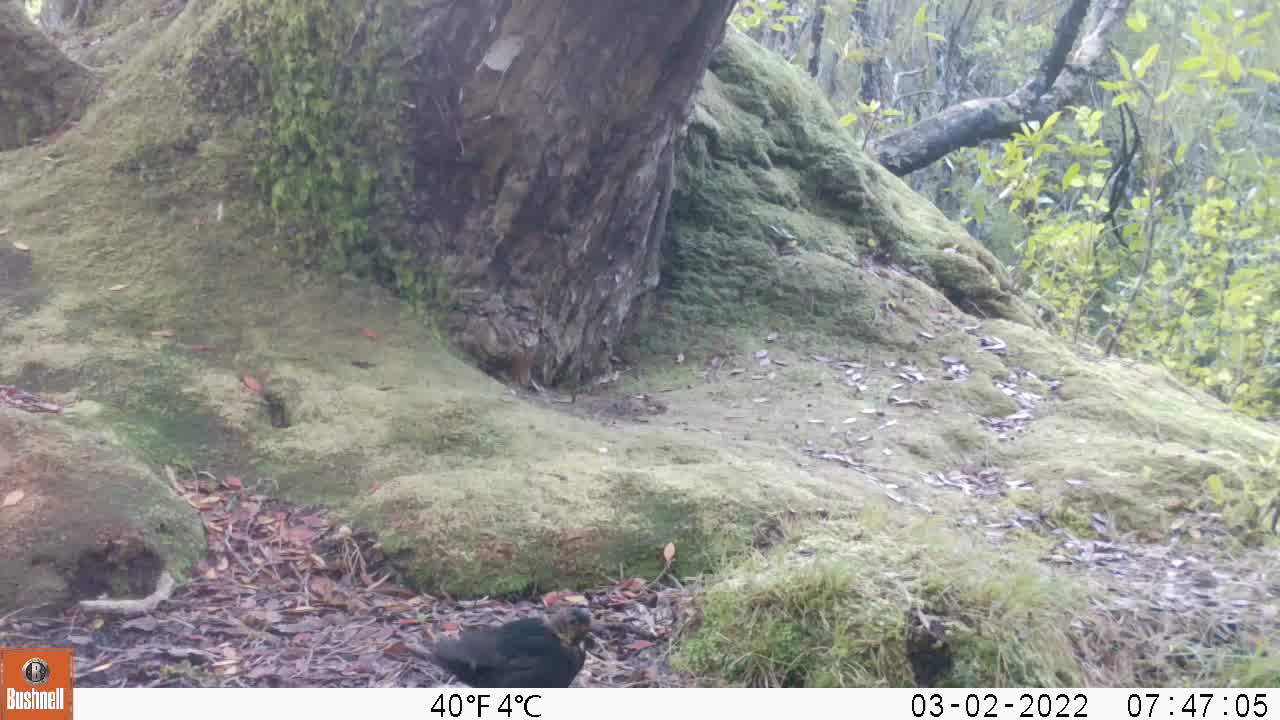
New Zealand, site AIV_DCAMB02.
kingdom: Animalia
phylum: Chordata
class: Aves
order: Passeriformes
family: Turdidae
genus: Turdus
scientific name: Turdus merula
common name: eurasian blackbird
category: blackbird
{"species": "blackbird (eurasian blackbird) (Turdus merula)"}